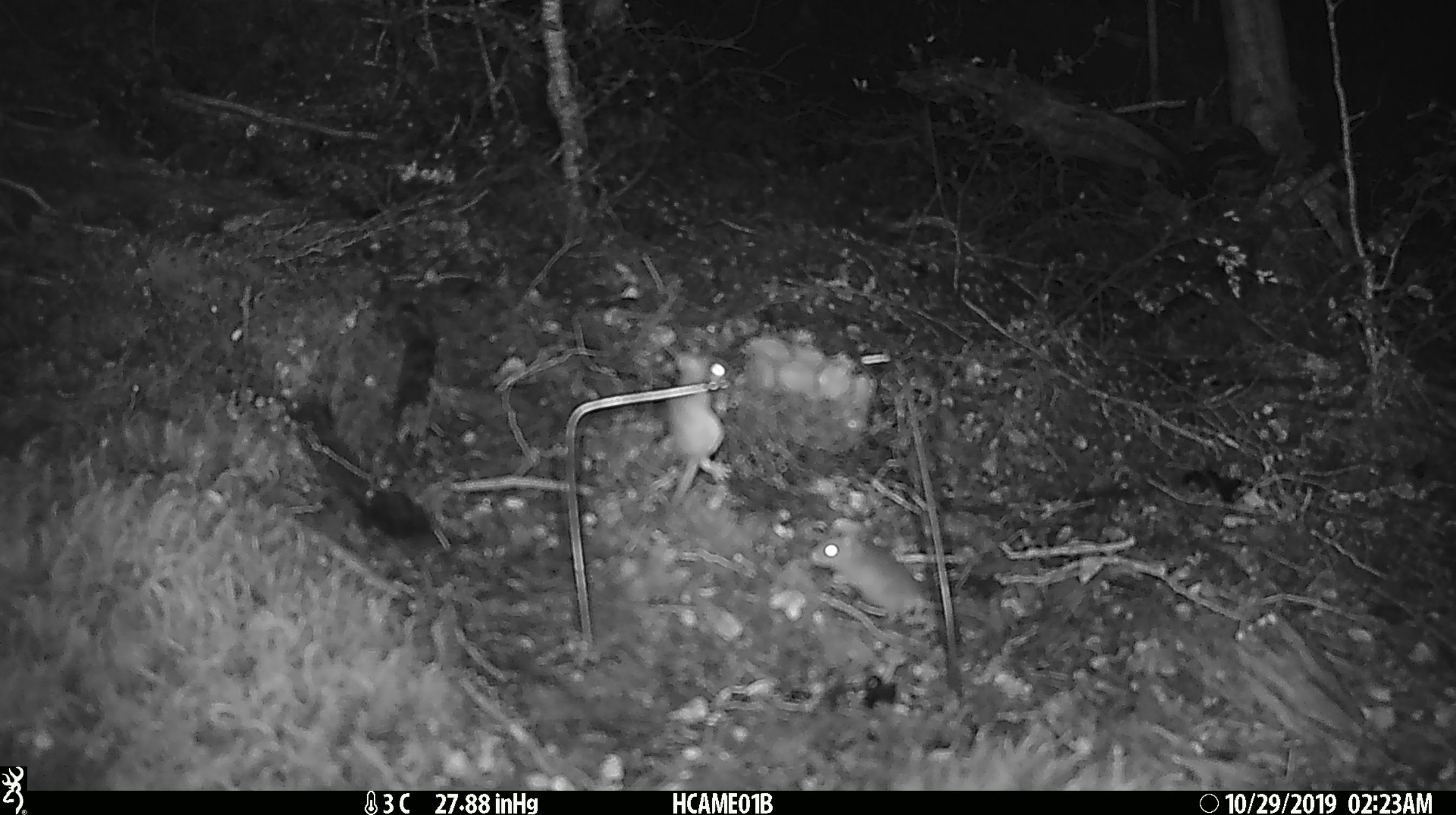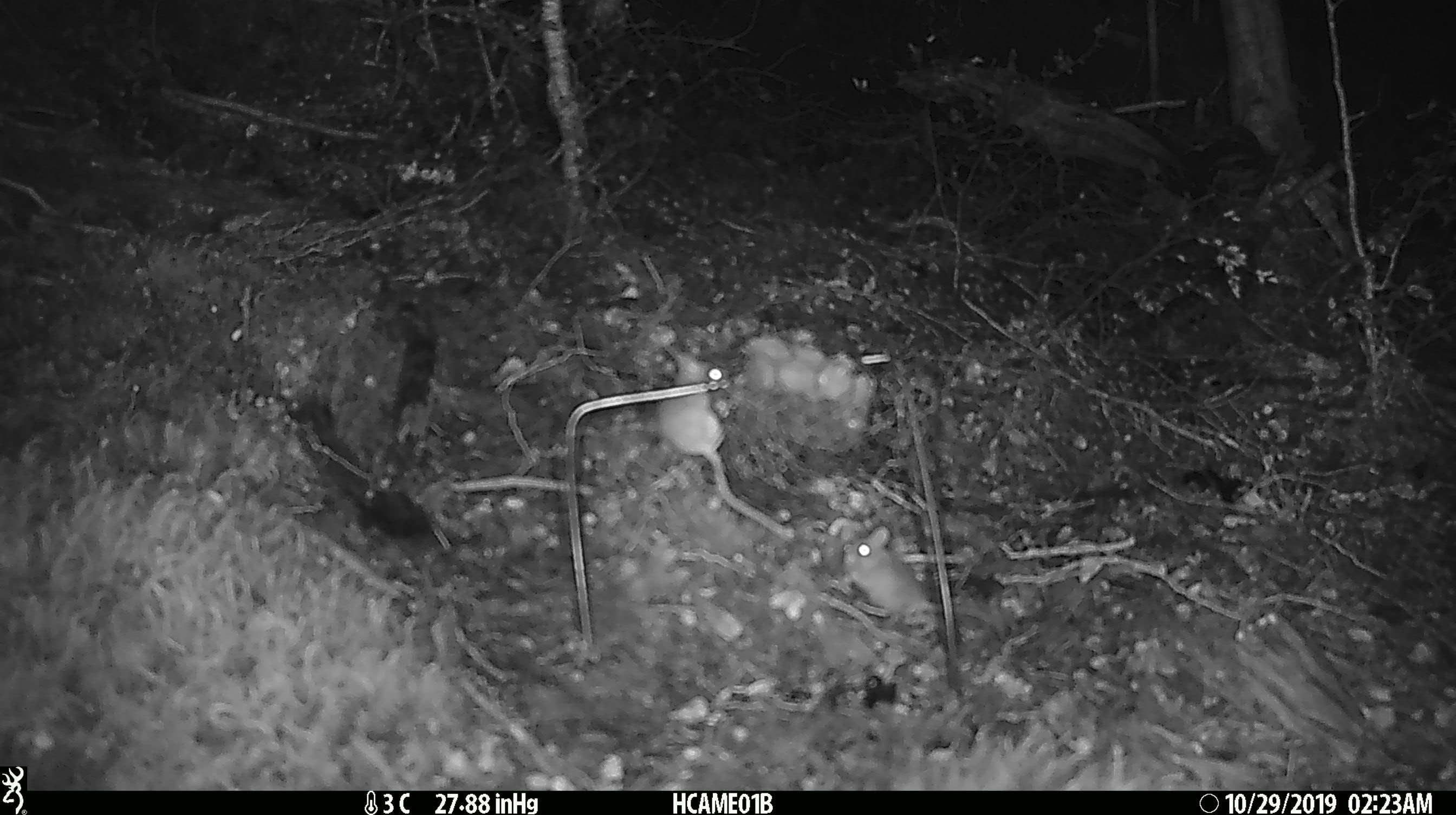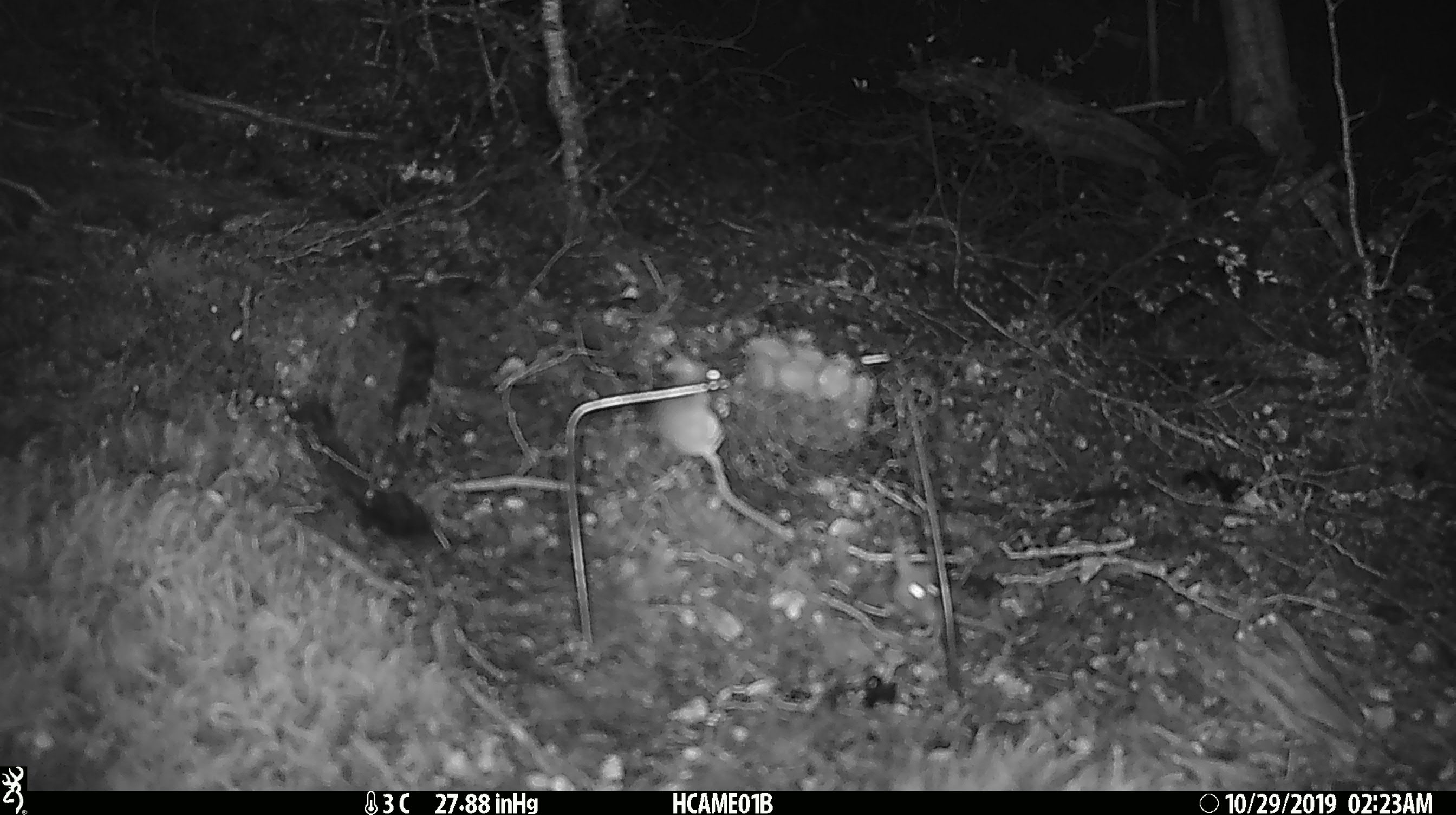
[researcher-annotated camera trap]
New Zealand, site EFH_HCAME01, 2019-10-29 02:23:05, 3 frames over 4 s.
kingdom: Animalia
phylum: Chordata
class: Mammalia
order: Rodentia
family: Muridae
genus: Mus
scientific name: Mus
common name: mouse